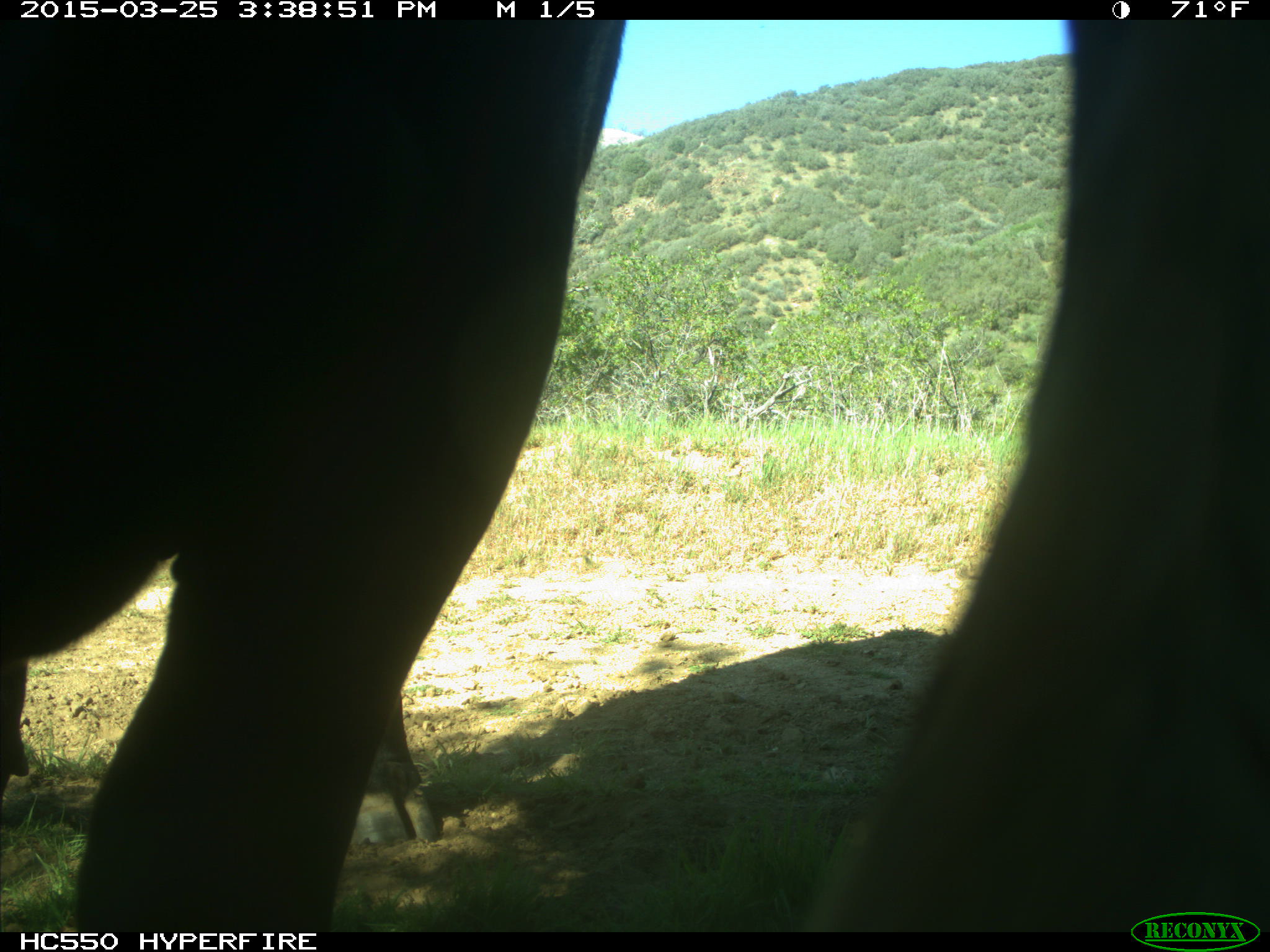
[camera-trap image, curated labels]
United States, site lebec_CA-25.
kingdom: Animalia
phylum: Chordata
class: Mammalia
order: Artiodactyla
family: Bovidae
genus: Bos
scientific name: Bos taurus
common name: domestic cow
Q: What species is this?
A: Bos taurus (domestic cow).